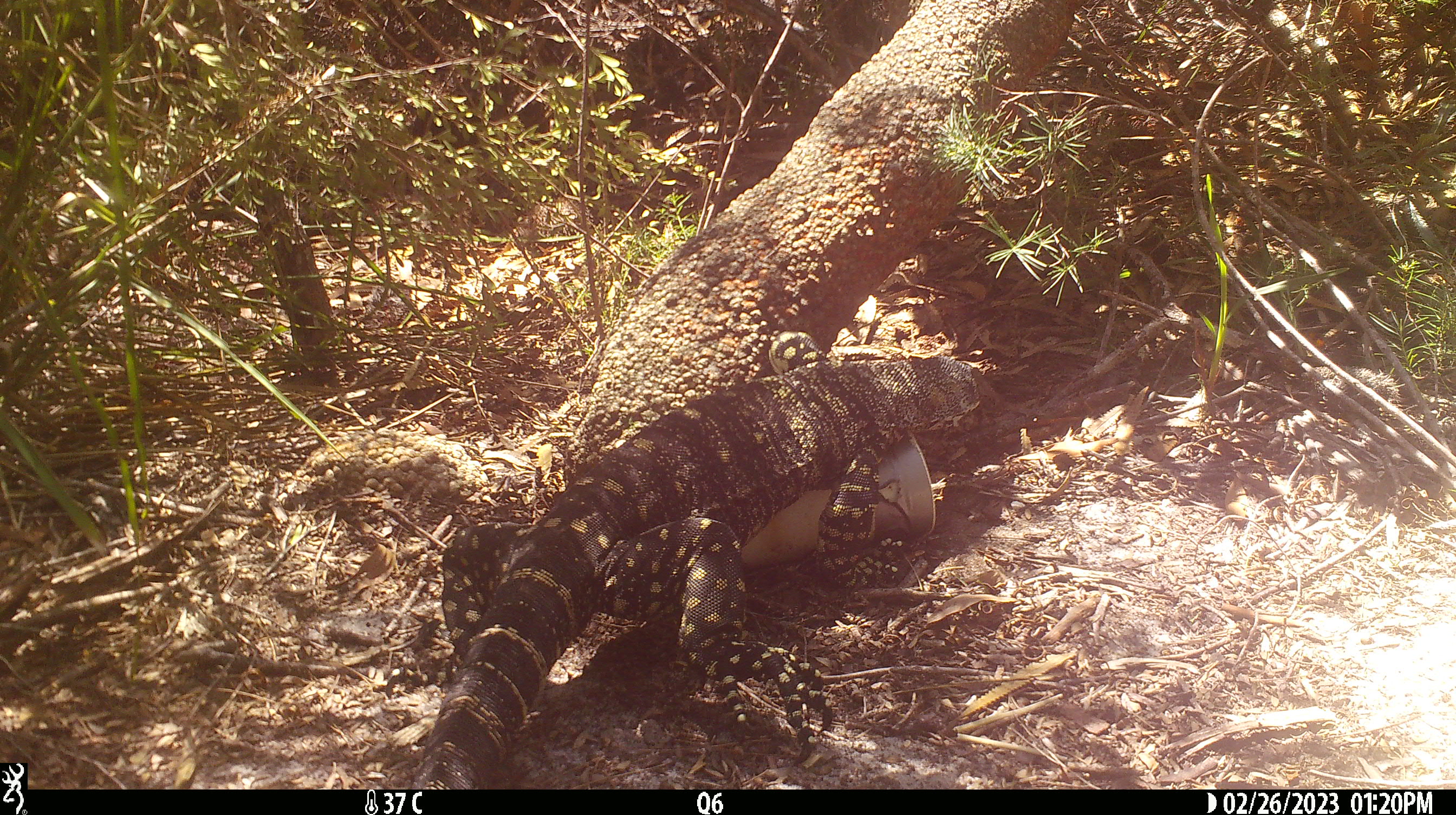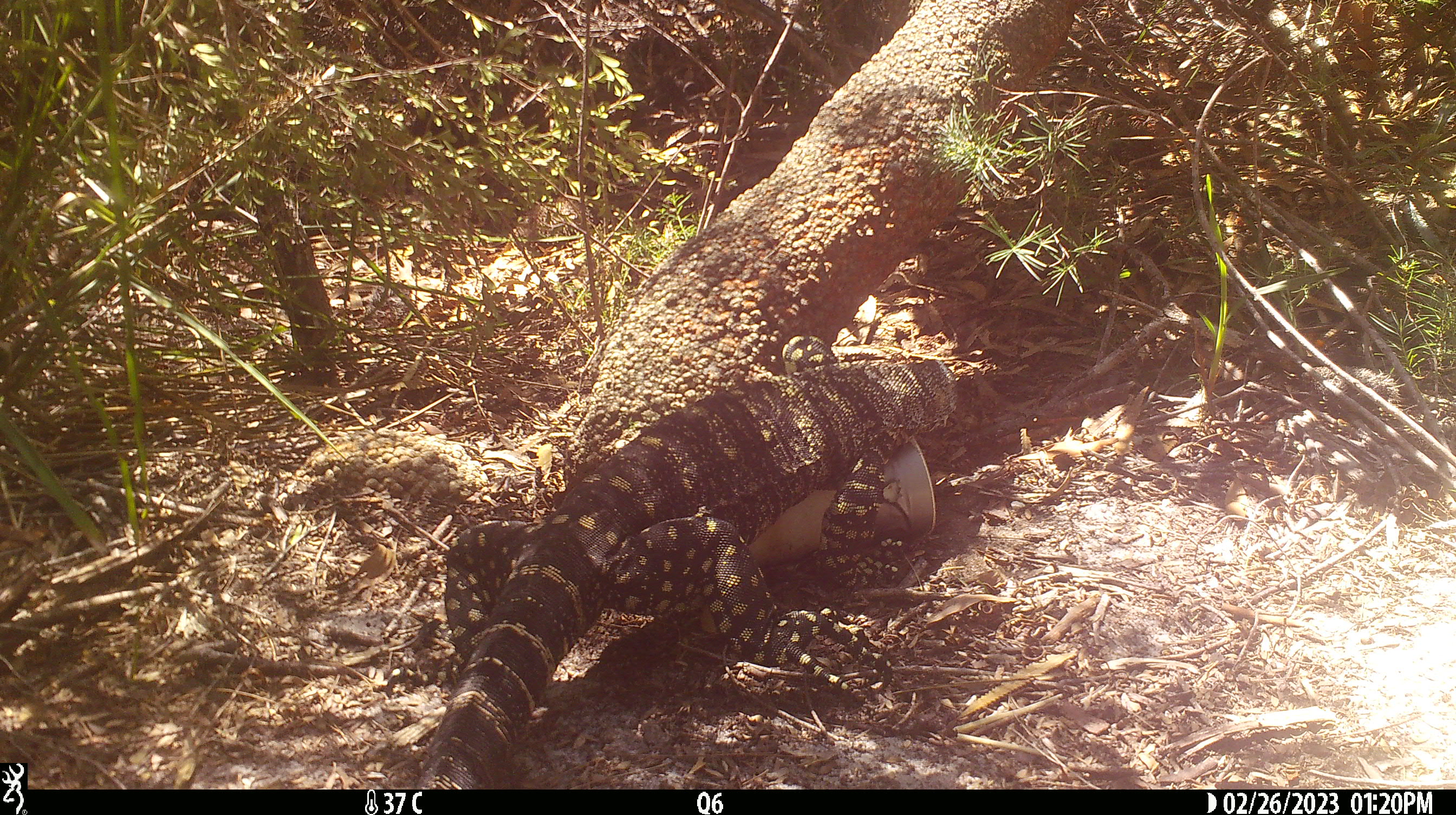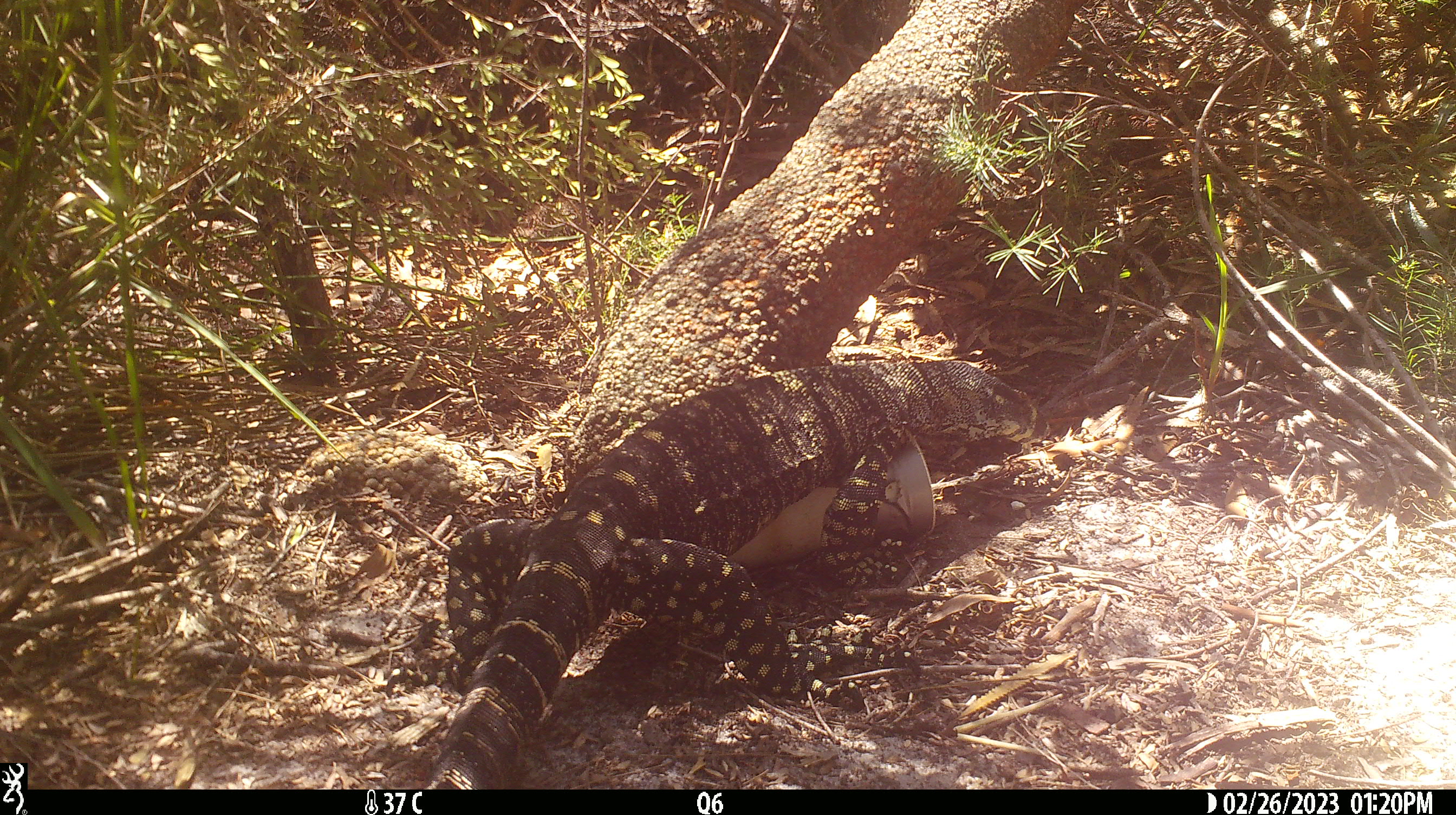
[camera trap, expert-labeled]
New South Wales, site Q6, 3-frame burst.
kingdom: Animalia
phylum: Chordata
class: Reptilia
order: Squamata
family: Varanidae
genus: Varanus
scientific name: Varanus varius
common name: lace monitor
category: goanna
Goanna (lace monitor) (Varanus varius).